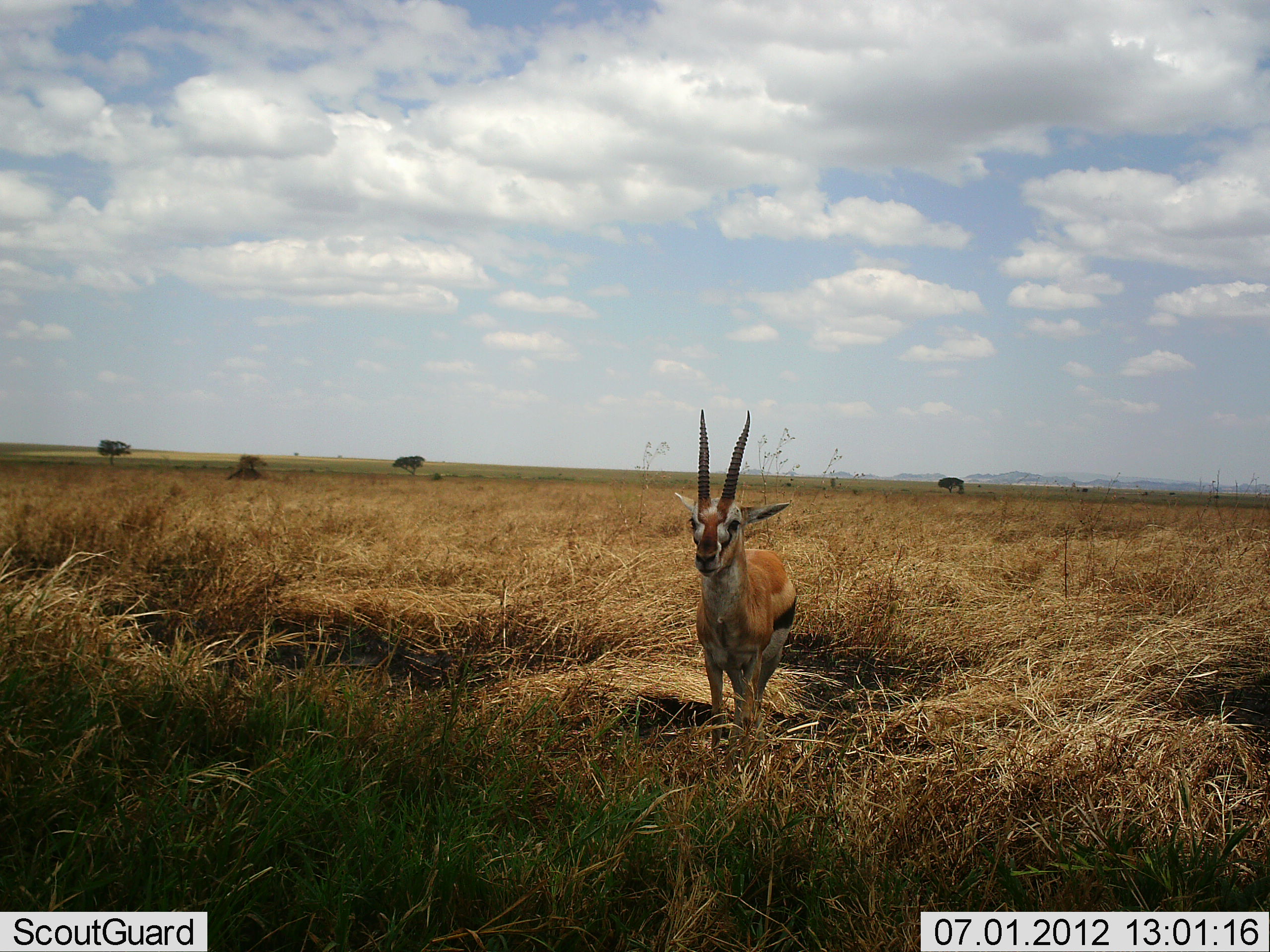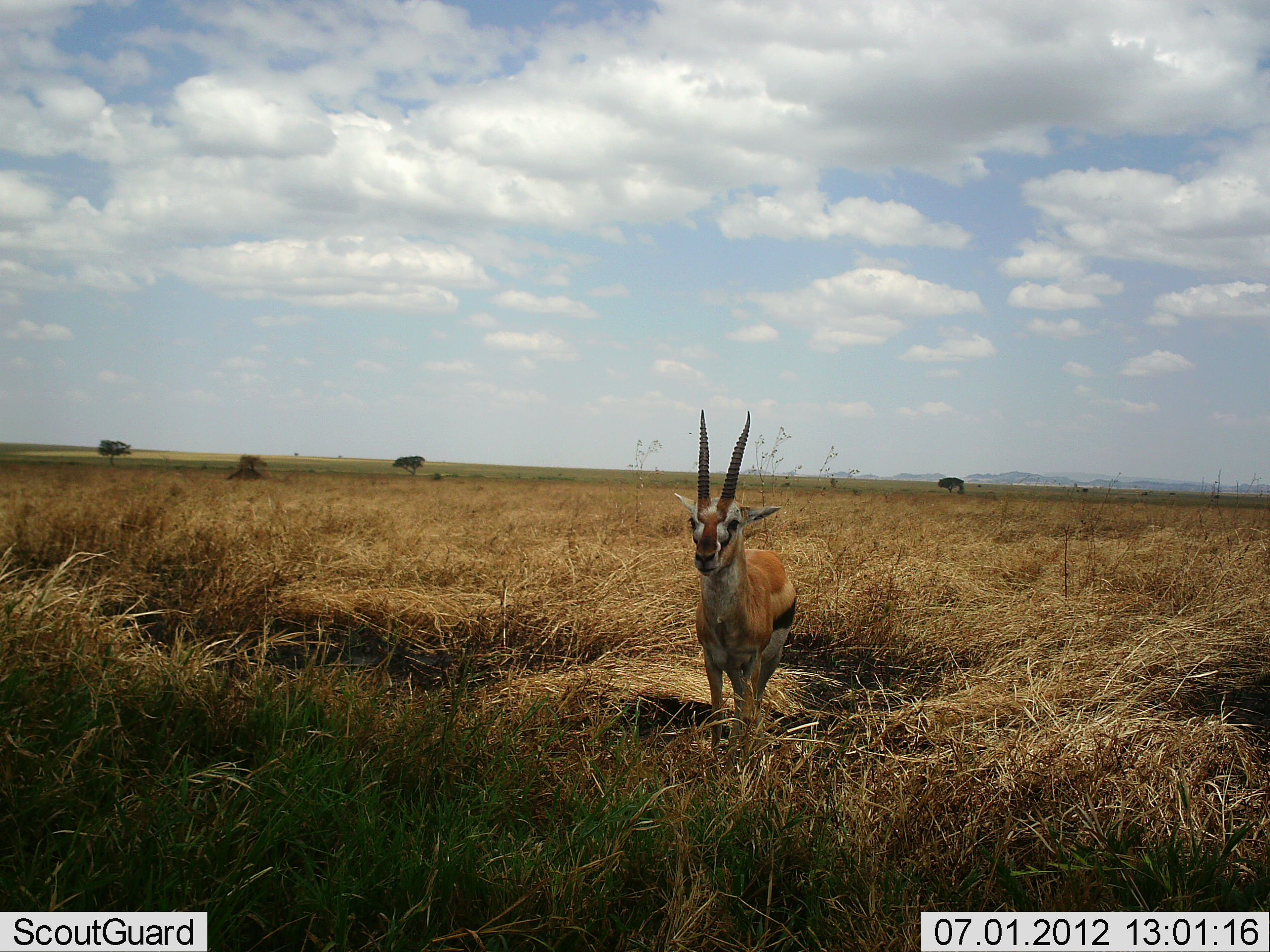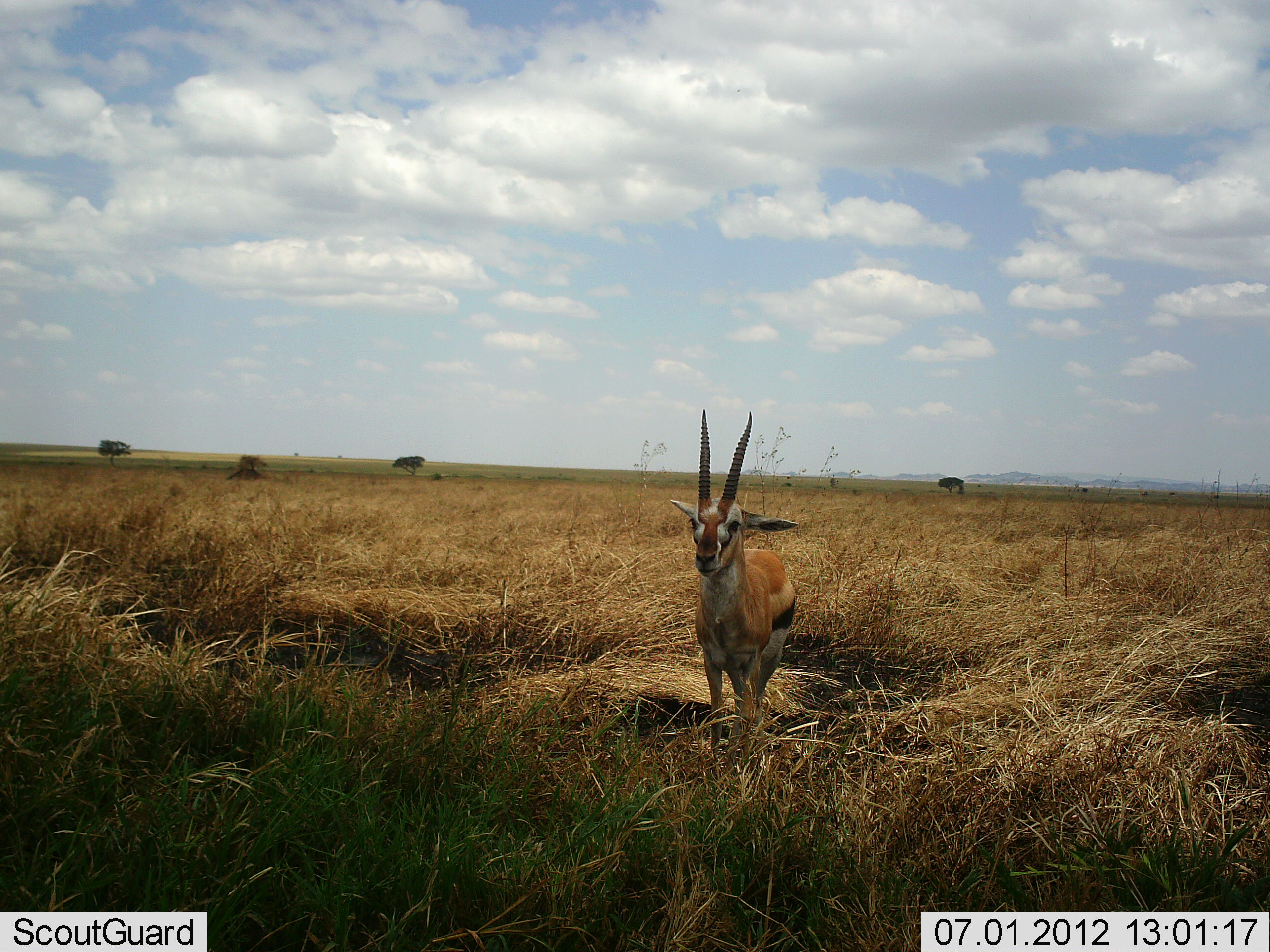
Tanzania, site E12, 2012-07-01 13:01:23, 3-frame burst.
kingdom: Animalia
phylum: Chordata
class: Mammalia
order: Artiodactyla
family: Bovidae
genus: Eudorcas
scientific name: Eudorcas thomsonii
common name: thomson's gazelle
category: gazellethomsons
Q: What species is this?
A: Gazellethomsons (thomson's gazelle) (Eudorcas thomsonii).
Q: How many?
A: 1.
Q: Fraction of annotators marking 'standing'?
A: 100%.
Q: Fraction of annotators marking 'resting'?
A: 0%.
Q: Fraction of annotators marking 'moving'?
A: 0%.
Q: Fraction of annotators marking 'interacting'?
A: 0%.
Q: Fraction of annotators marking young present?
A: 0%.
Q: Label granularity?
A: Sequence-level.